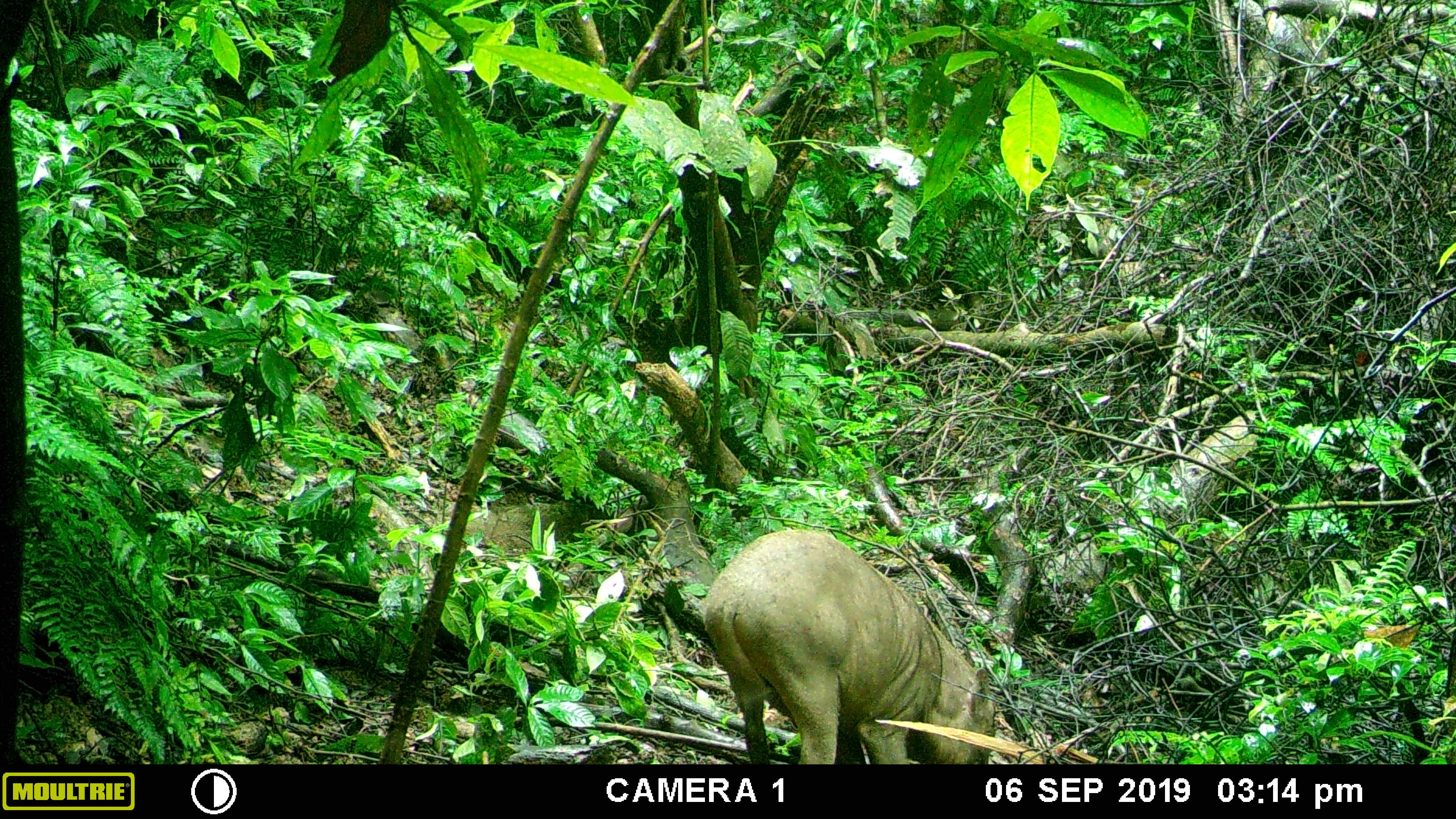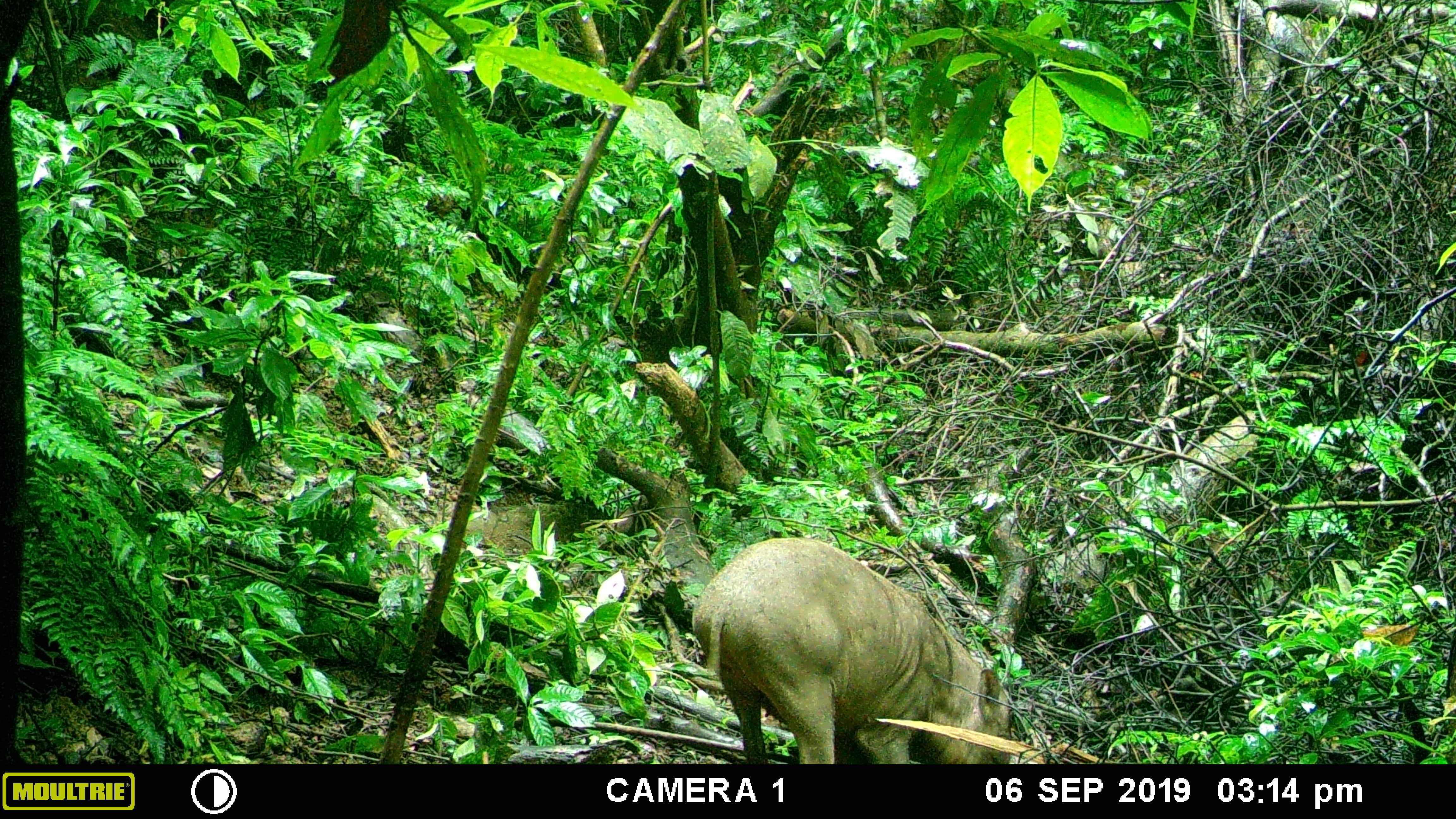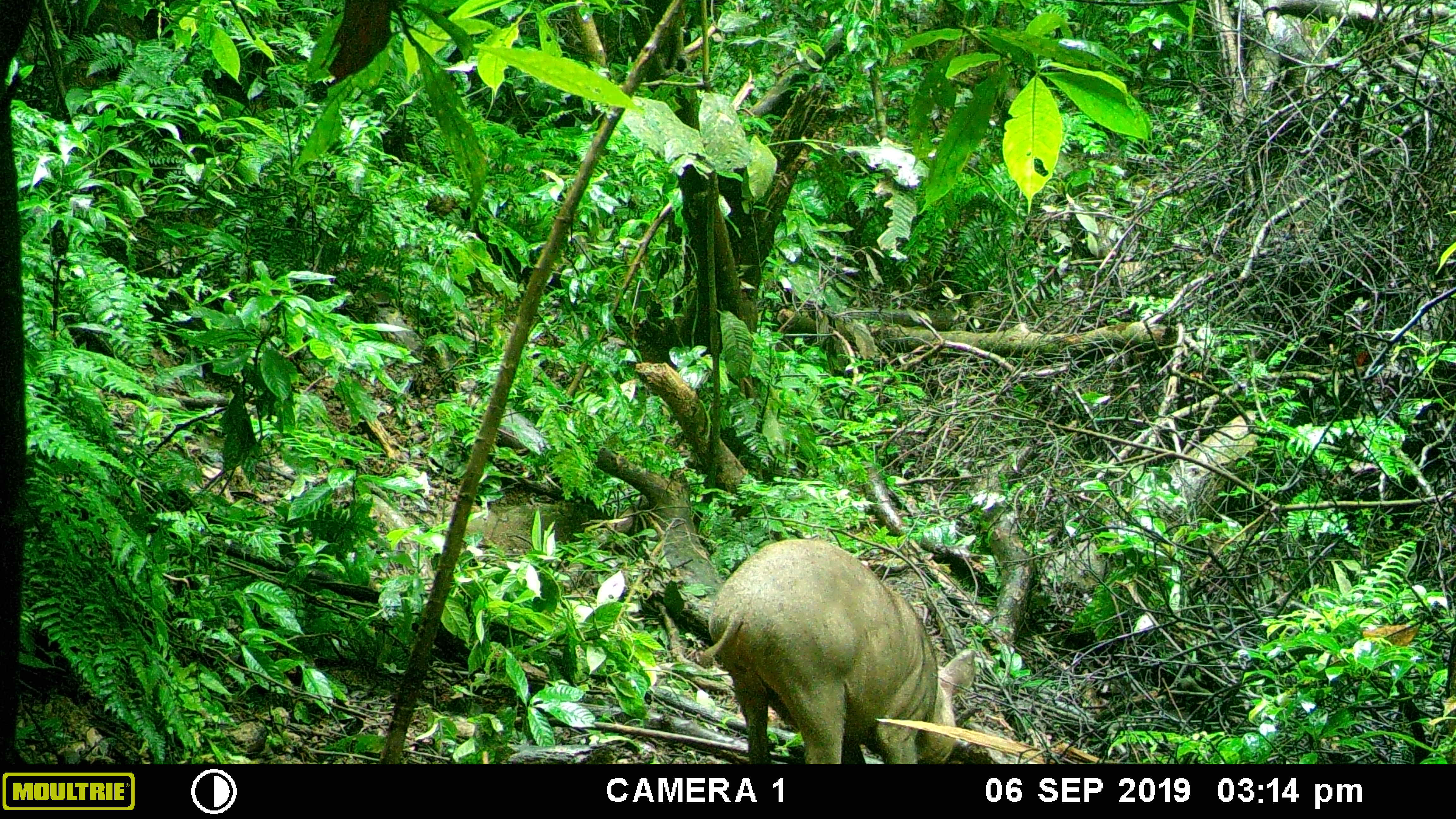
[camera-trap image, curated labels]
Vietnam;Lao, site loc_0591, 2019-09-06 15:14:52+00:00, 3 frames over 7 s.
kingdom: Animalia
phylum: Chordata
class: Mammalia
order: Artiodactyla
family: Suidae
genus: Sus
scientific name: Sus scrofa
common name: eurasian wild pig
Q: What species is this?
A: Eurasian wild pig (Sus scrofa).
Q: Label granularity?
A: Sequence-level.